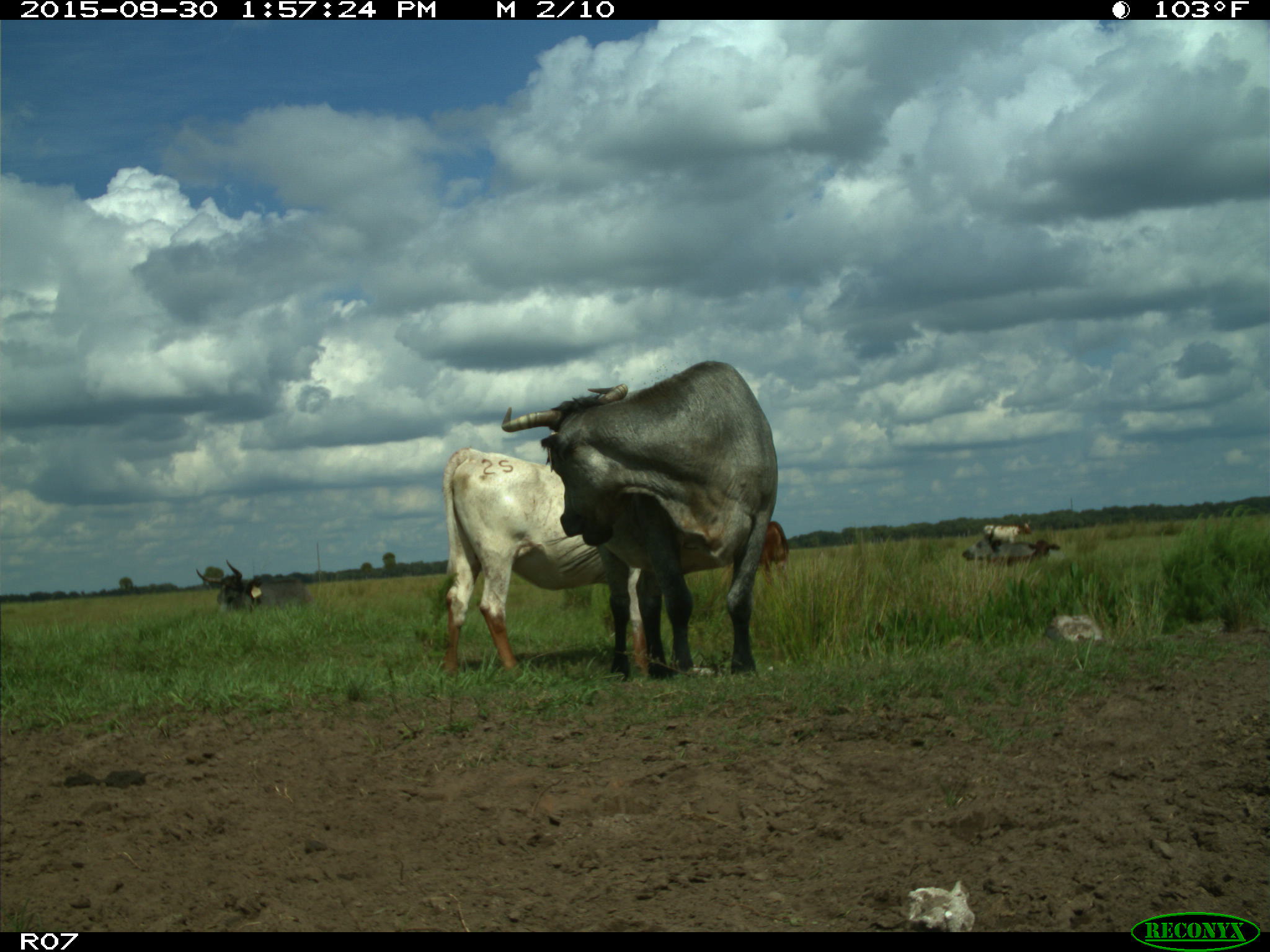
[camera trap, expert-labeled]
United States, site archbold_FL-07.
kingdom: Animalia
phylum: Chordata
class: Mammalia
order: Artiodactyla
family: Bovidae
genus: Bos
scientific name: Bos taurus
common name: domestic cow